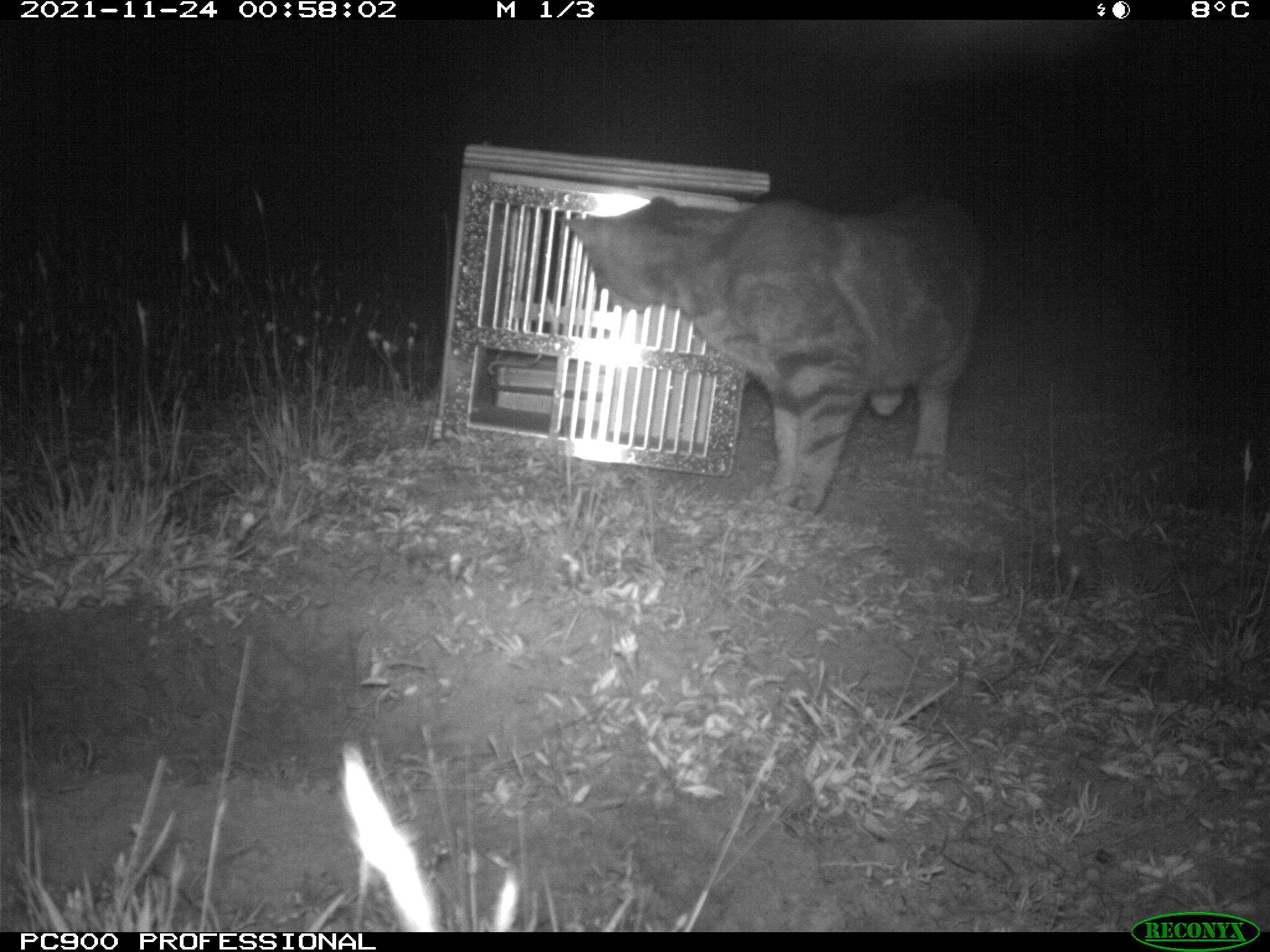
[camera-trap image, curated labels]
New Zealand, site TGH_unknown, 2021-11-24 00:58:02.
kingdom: Animalia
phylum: Chordata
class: Mammalia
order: Carnivora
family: Felidae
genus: Felis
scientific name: Felis catus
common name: domestic cat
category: cat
Cat (domestic cat) (Felis catus).